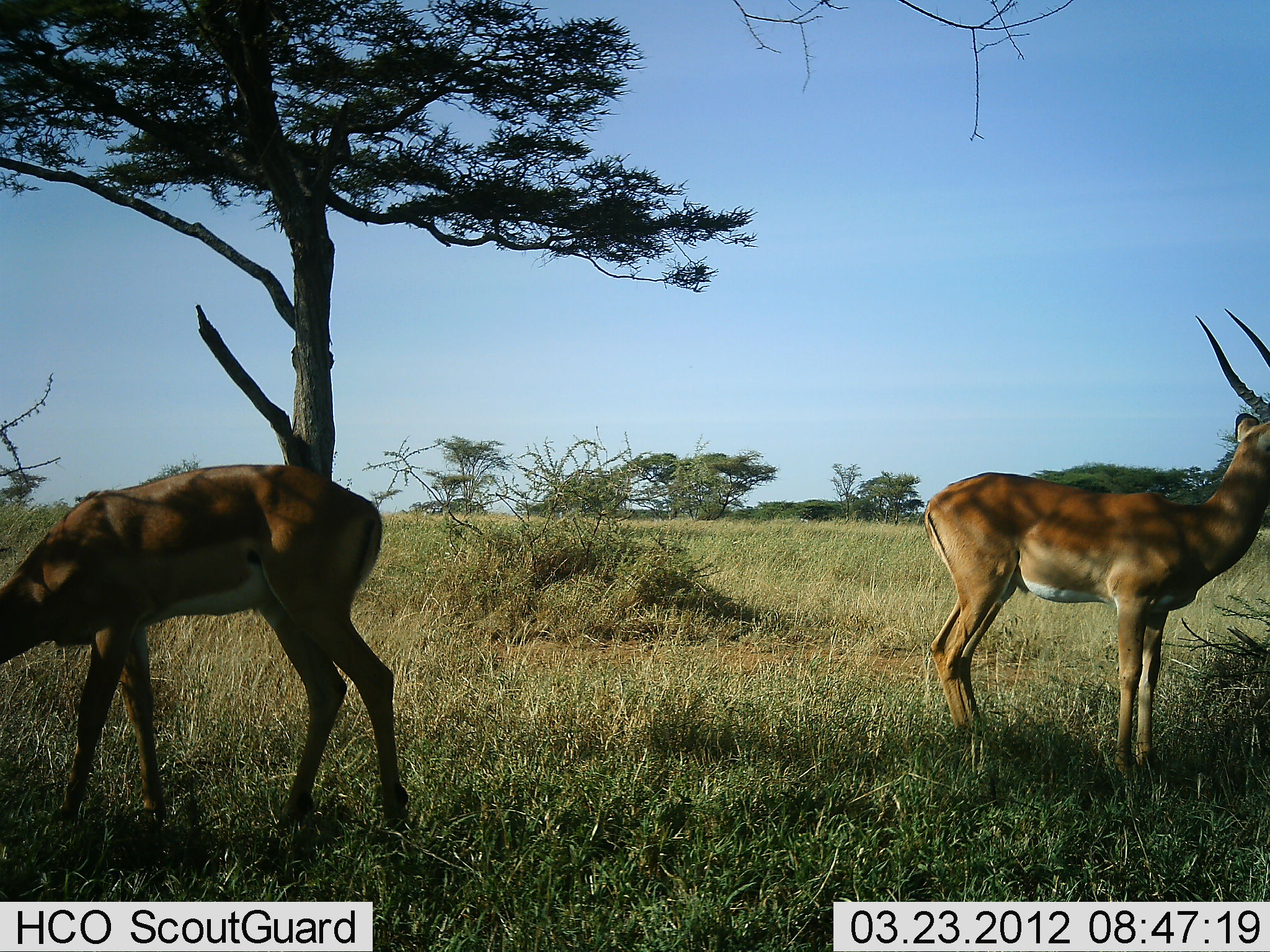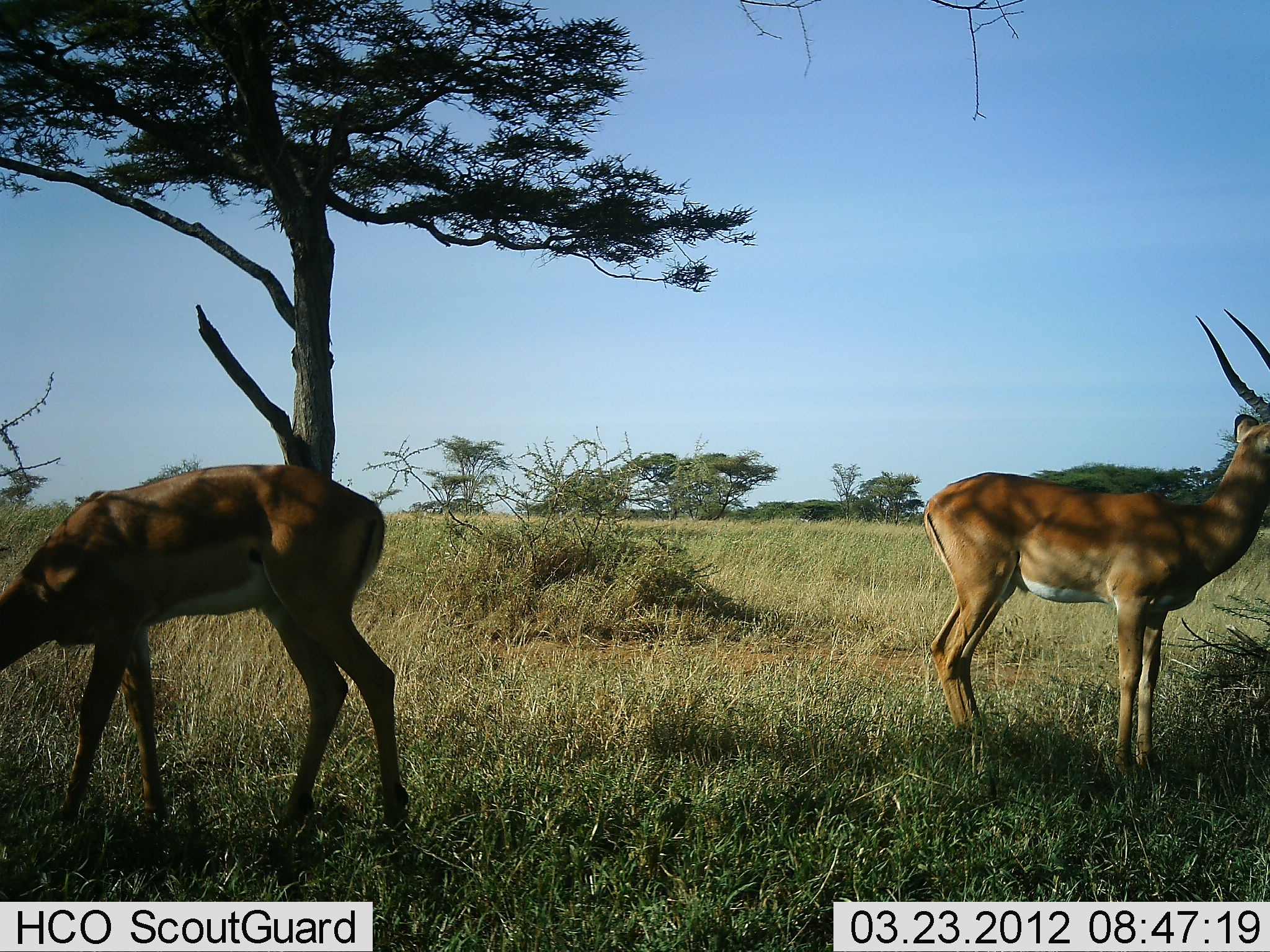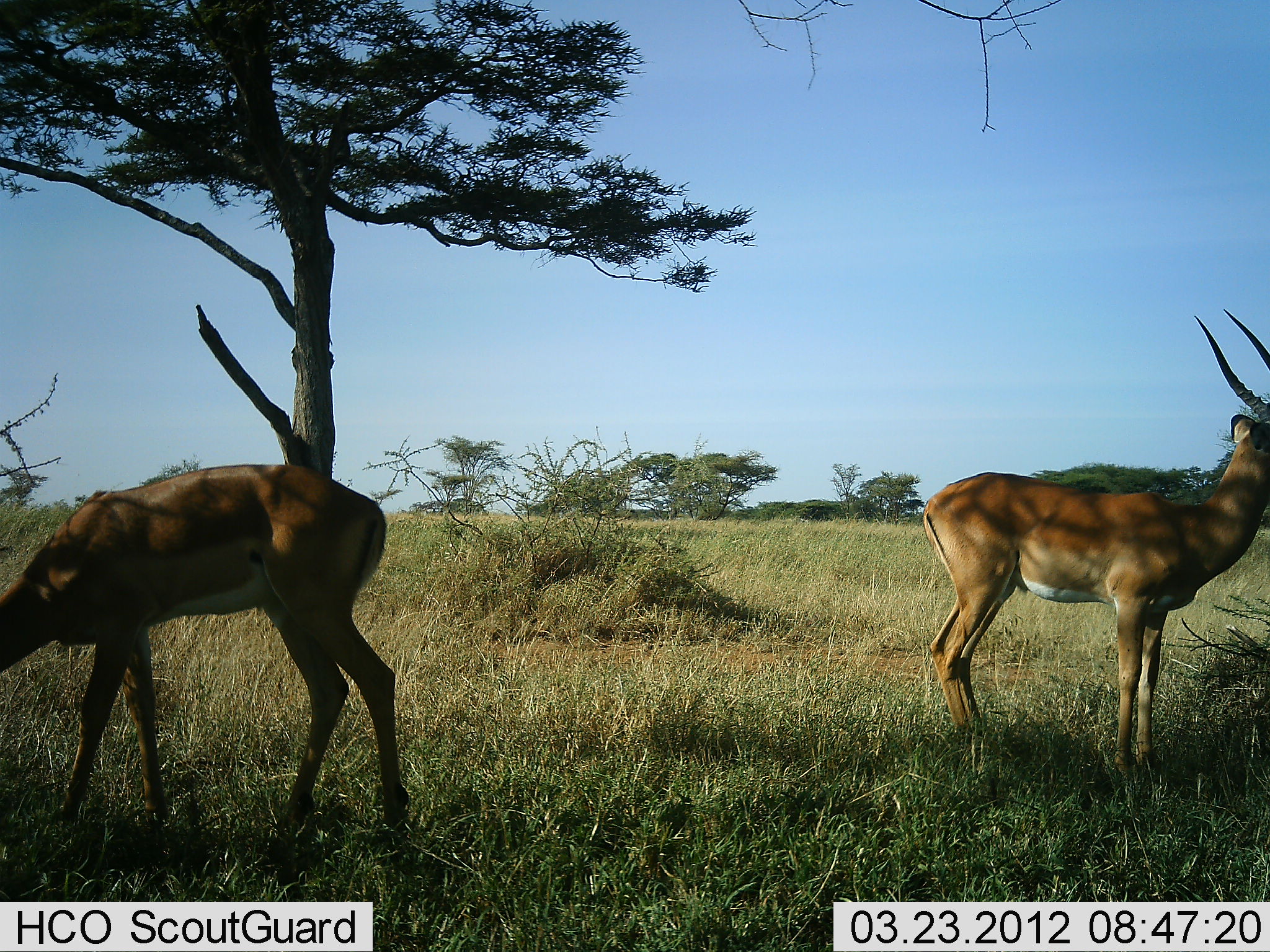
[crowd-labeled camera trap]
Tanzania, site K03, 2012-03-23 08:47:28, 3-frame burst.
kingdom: Animalia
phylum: Chordata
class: Mammalia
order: Artiodactyla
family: Bovidae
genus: Aepyceros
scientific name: Aepyceros melampus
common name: impala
Impala (Aepyceros melampus), count 2. Behavior (volunteer vote fractions): standing 96%, resting 0%, moving 0%, interacting 0%. Young present (vote fraction): 0%. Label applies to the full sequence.